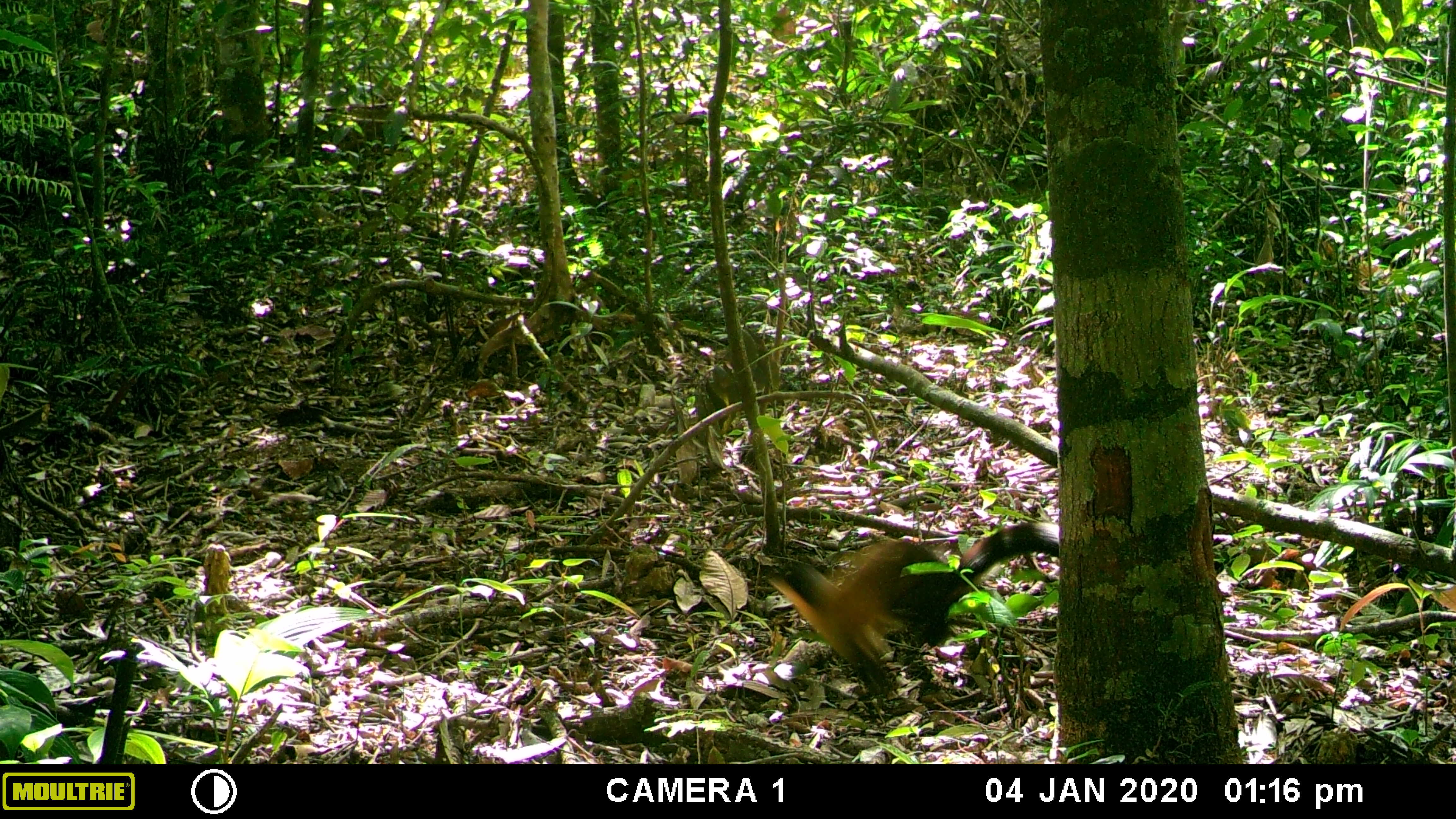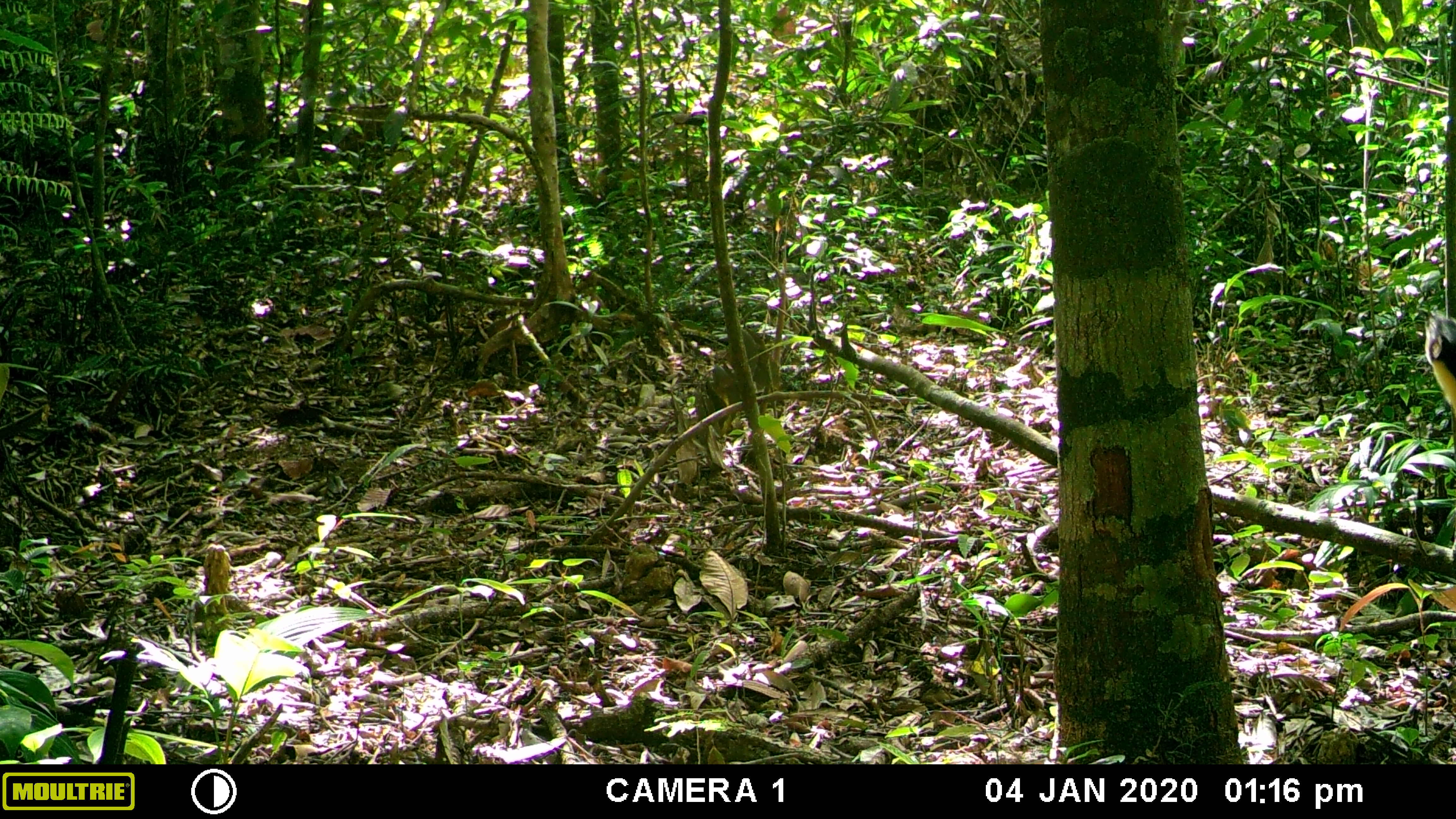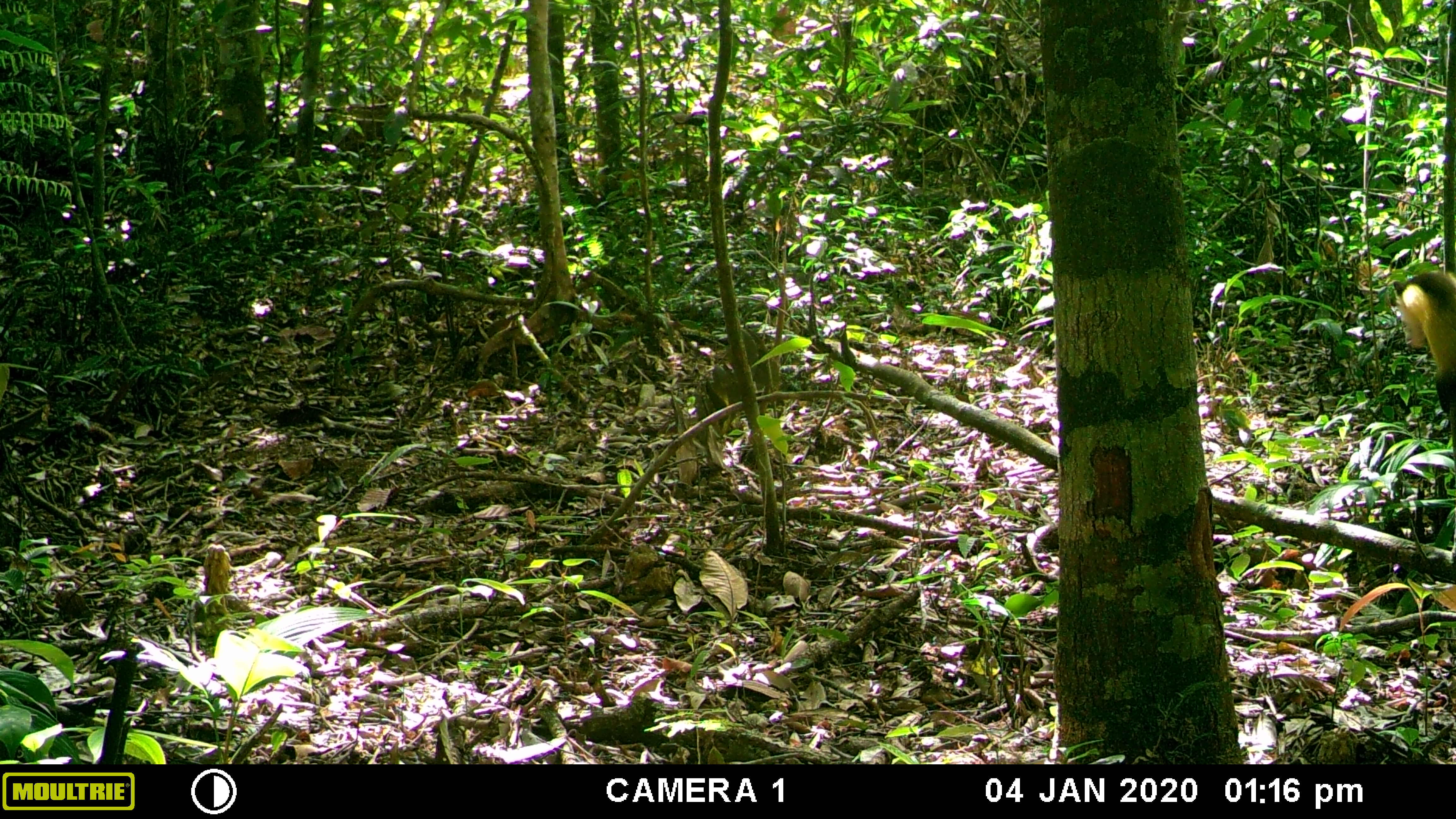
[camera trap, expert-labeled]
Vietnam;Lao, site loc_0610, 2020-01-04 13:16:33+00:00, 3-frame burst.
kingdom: Animalia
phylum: Chordata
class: Mammalia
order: Carnivora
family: Mustelidae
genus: Martes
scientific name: Martes flavigula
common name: yellow-throated marten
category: yellow throated marten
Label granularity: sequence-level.